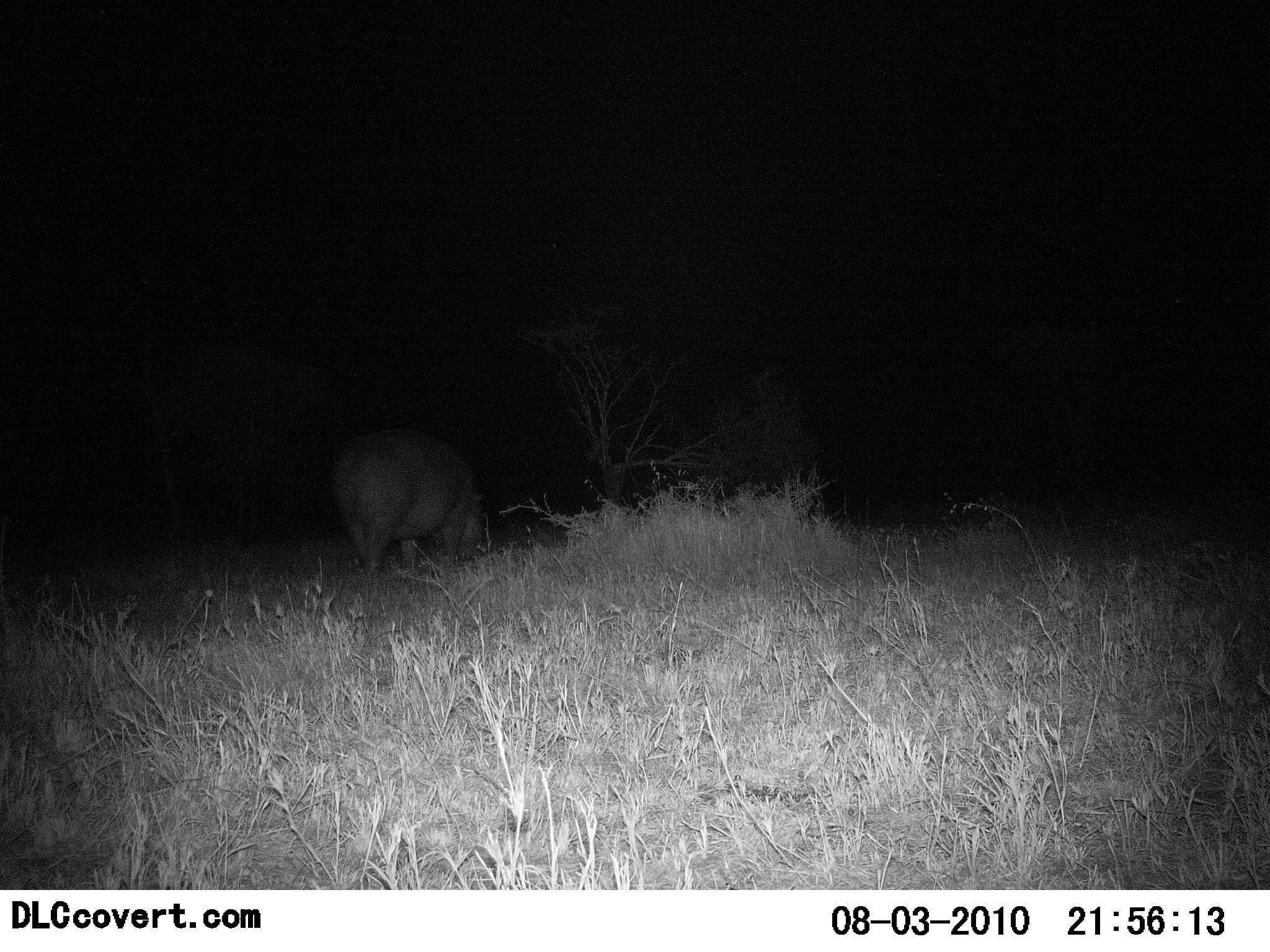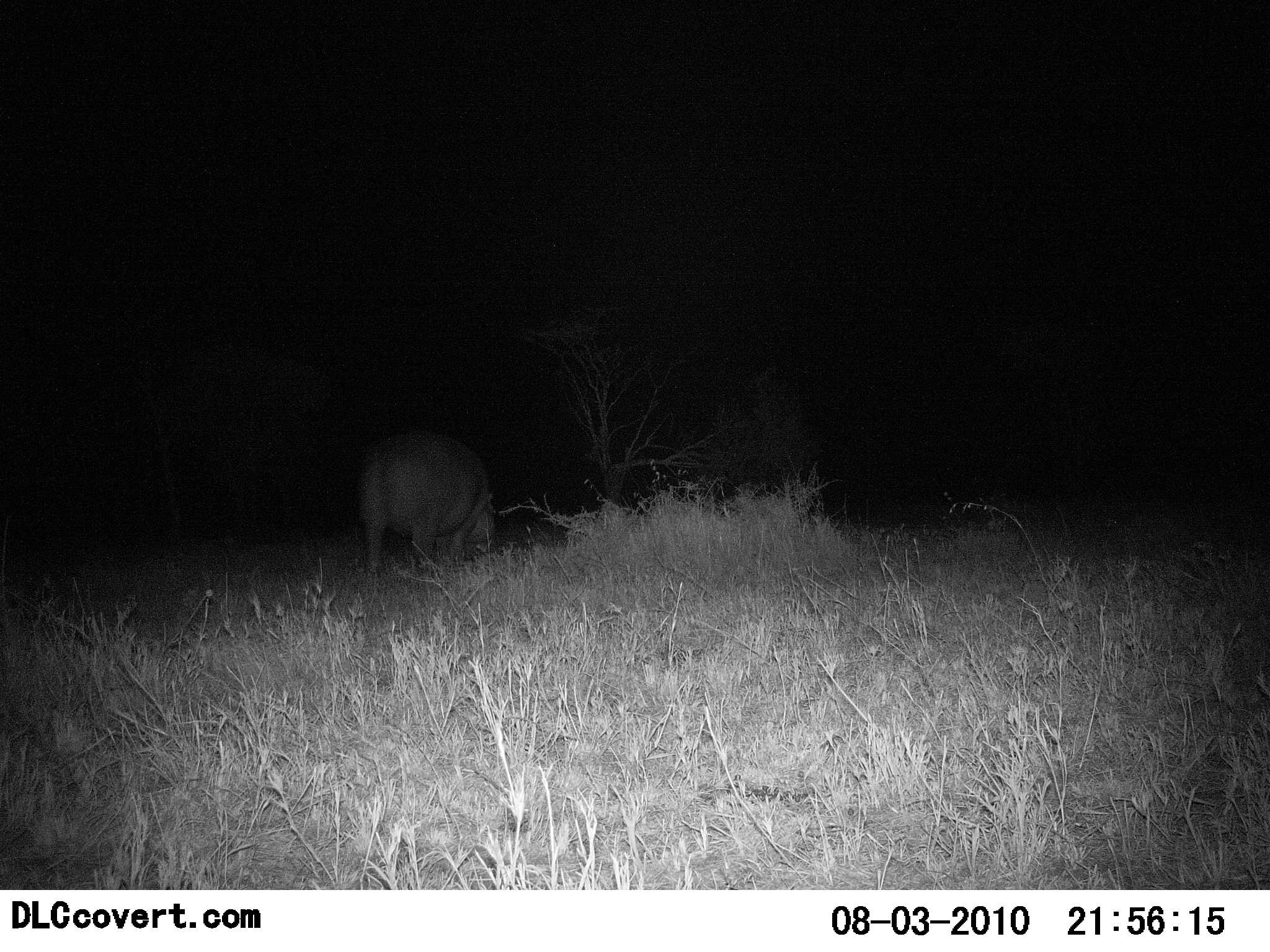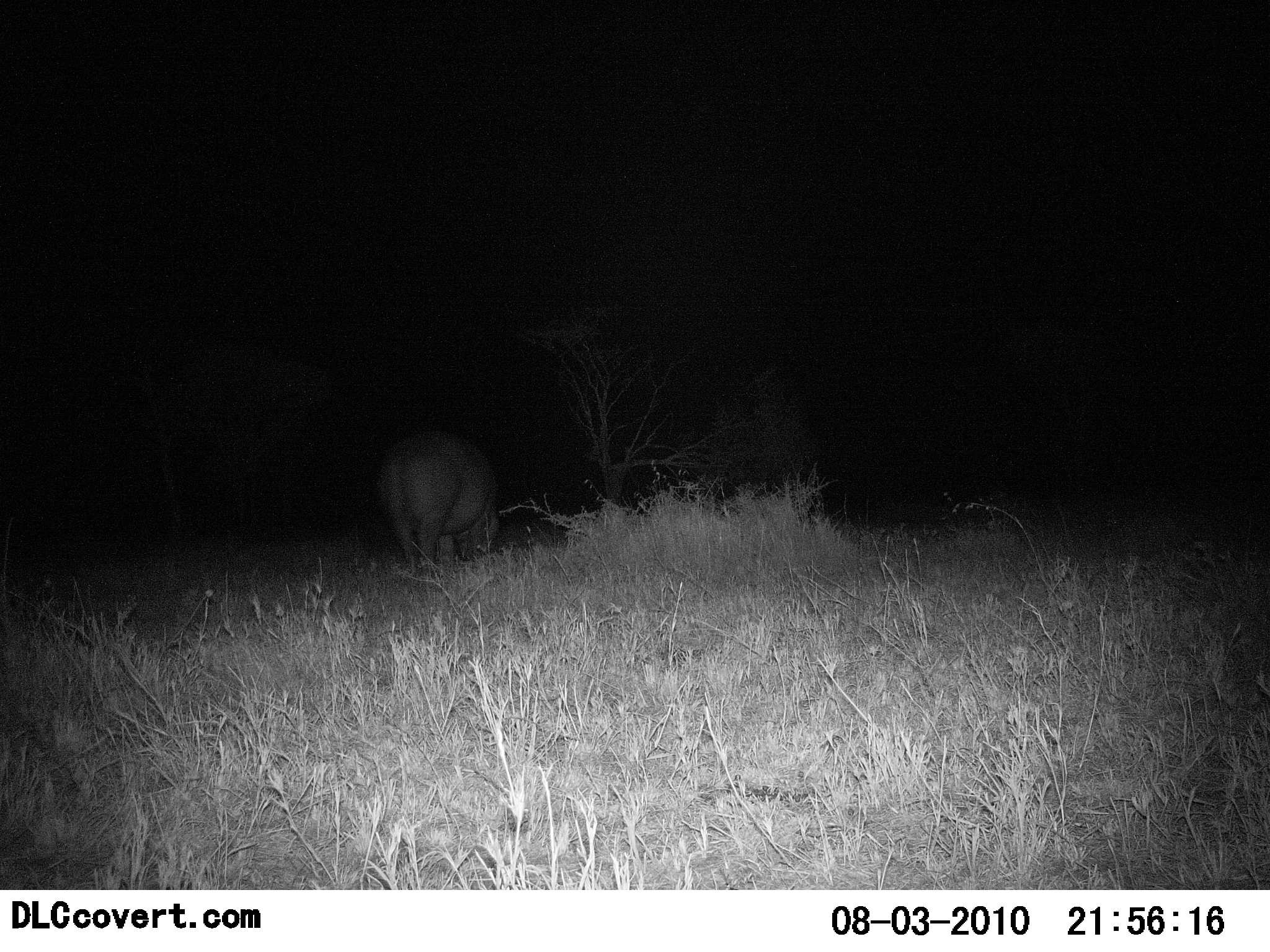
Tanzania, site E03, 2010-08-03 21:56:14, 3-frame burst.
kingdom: Animalia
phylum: Chordata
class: Mammalia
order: Artiodactyla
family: Hippopotamidae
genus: Hippopotamus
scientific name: Hippopotamus amphibius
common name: hippopotamus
Hippopotamus (Hippopotamus amphibius), count 1. Behavior (volunteer vote fractions): standing 18%, resting 0%, moving 36%, interacting 0%. Young present (vote fraction): 0%. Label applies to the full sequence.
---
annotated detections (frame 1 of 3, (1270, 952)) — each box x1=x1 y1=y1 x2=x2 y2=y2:
animal: x1=335 y1=428 x2=488 y2=576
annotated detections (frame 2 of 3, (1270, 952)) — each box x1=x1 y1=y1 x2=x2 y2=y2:
animal: x1=352 y1=423 x2=499 y2=577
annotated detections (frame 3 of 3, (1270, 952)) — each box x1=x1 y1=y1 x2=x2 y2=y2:
animal: x1=374 y1=423 x2=502 y2=579